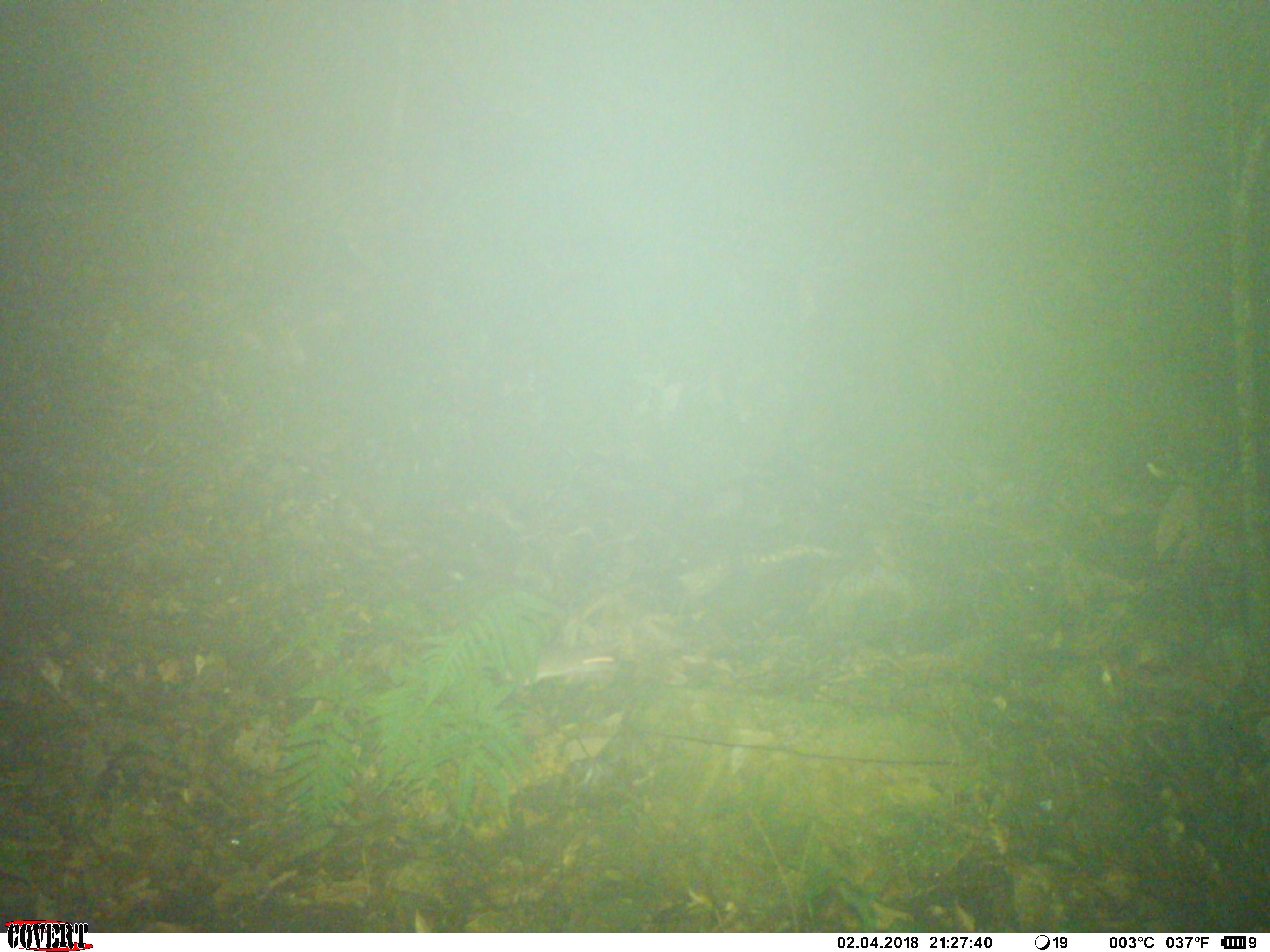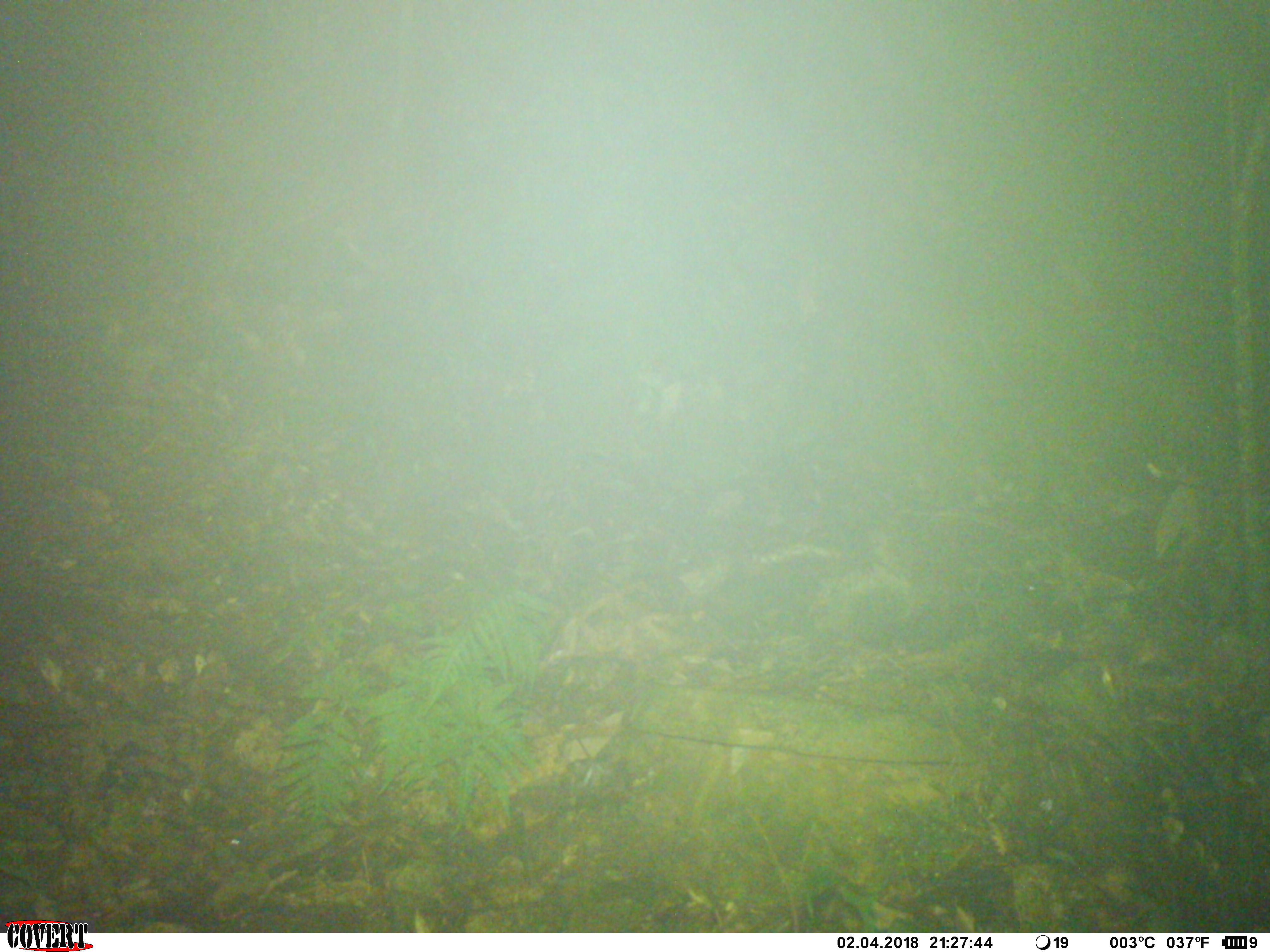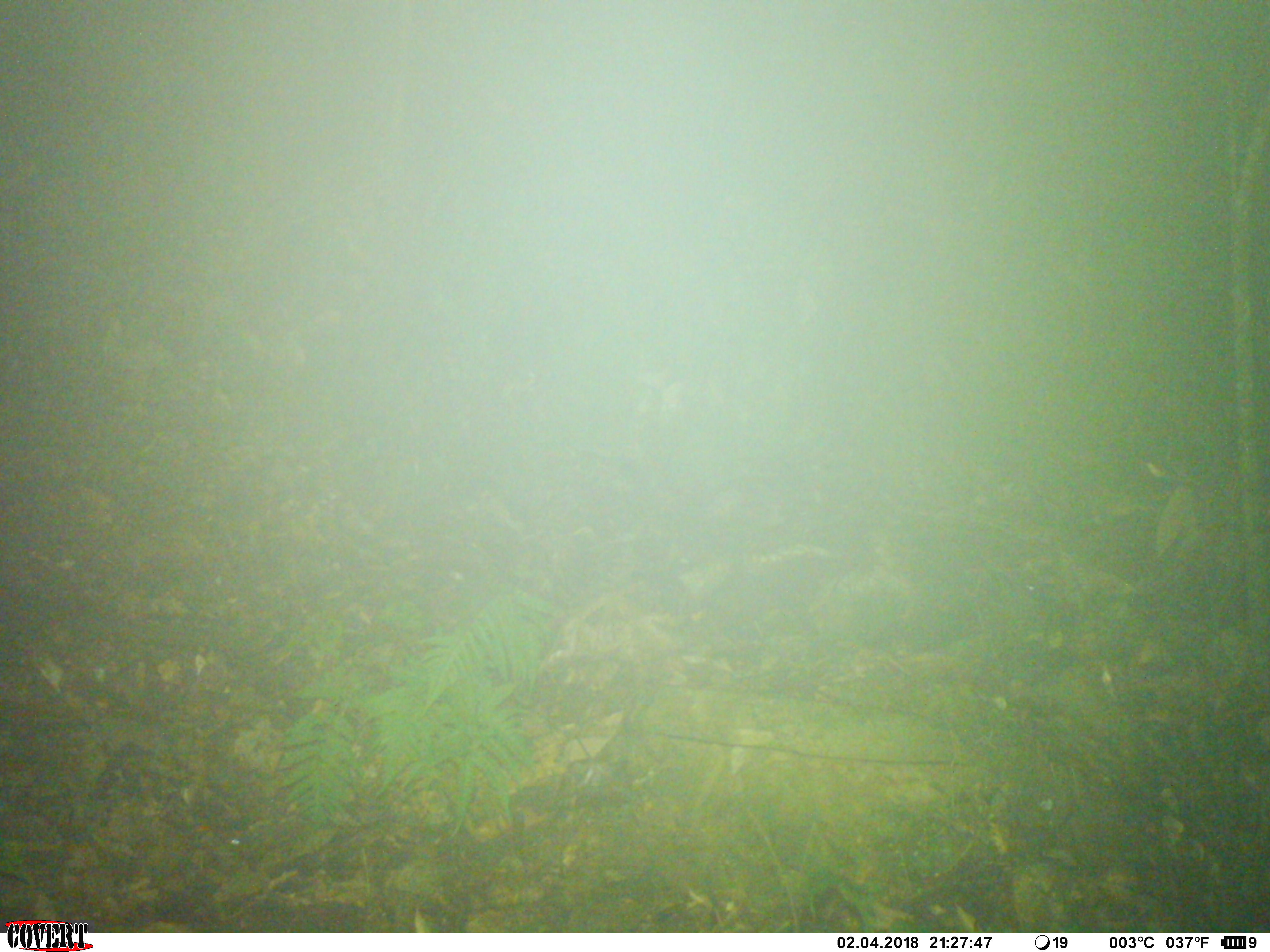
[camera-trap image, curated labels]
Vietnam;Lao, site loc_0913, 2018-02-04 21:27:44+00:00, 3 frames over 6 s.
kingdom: Animalia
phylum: Chordata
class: Mammalia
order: Rodentia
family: Muridae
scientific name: Muridae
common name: old-world mice and rats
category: unidentified murid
Unidentified murid (old-world mice and rats) (Muridae). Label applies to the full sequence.